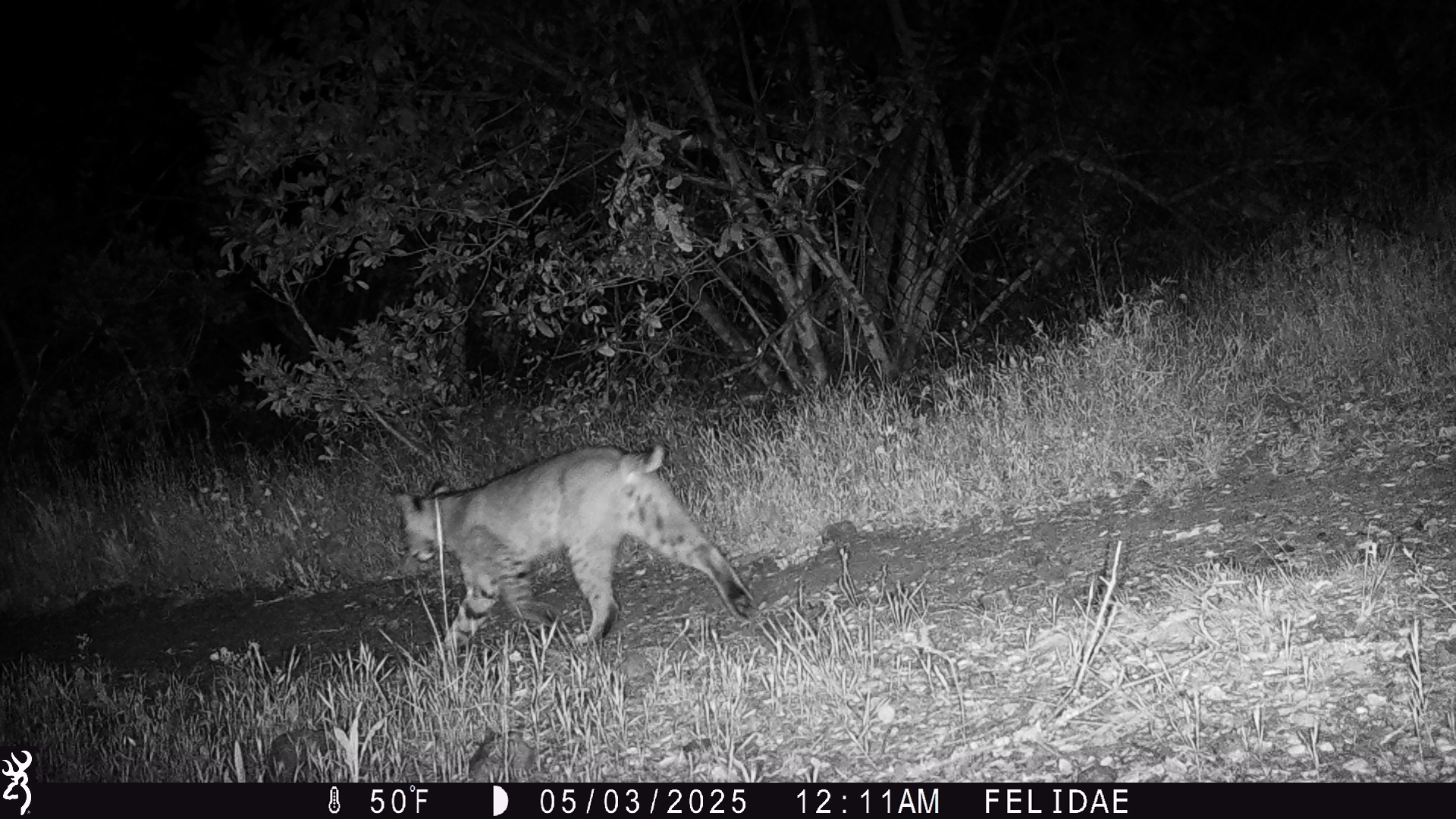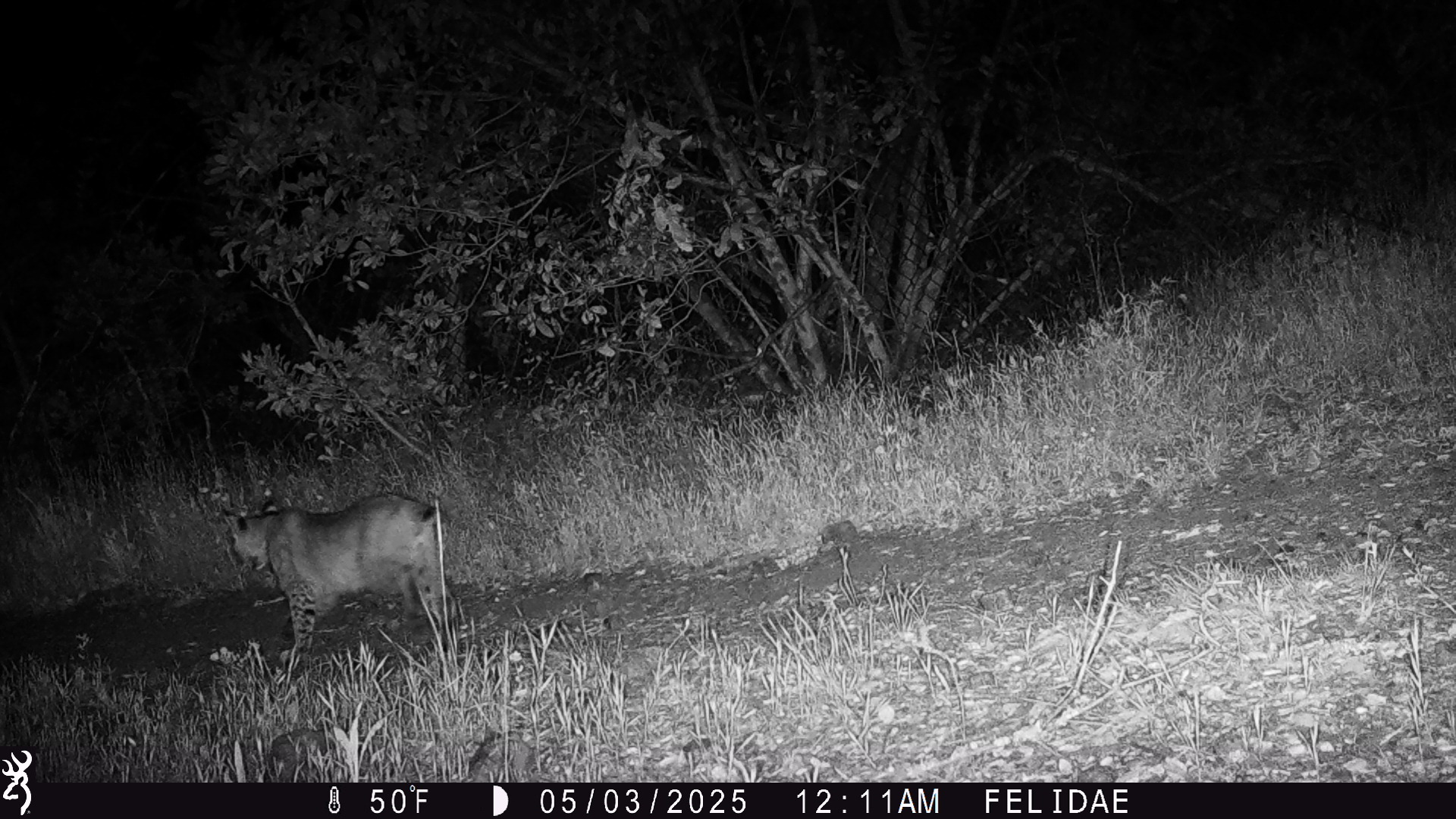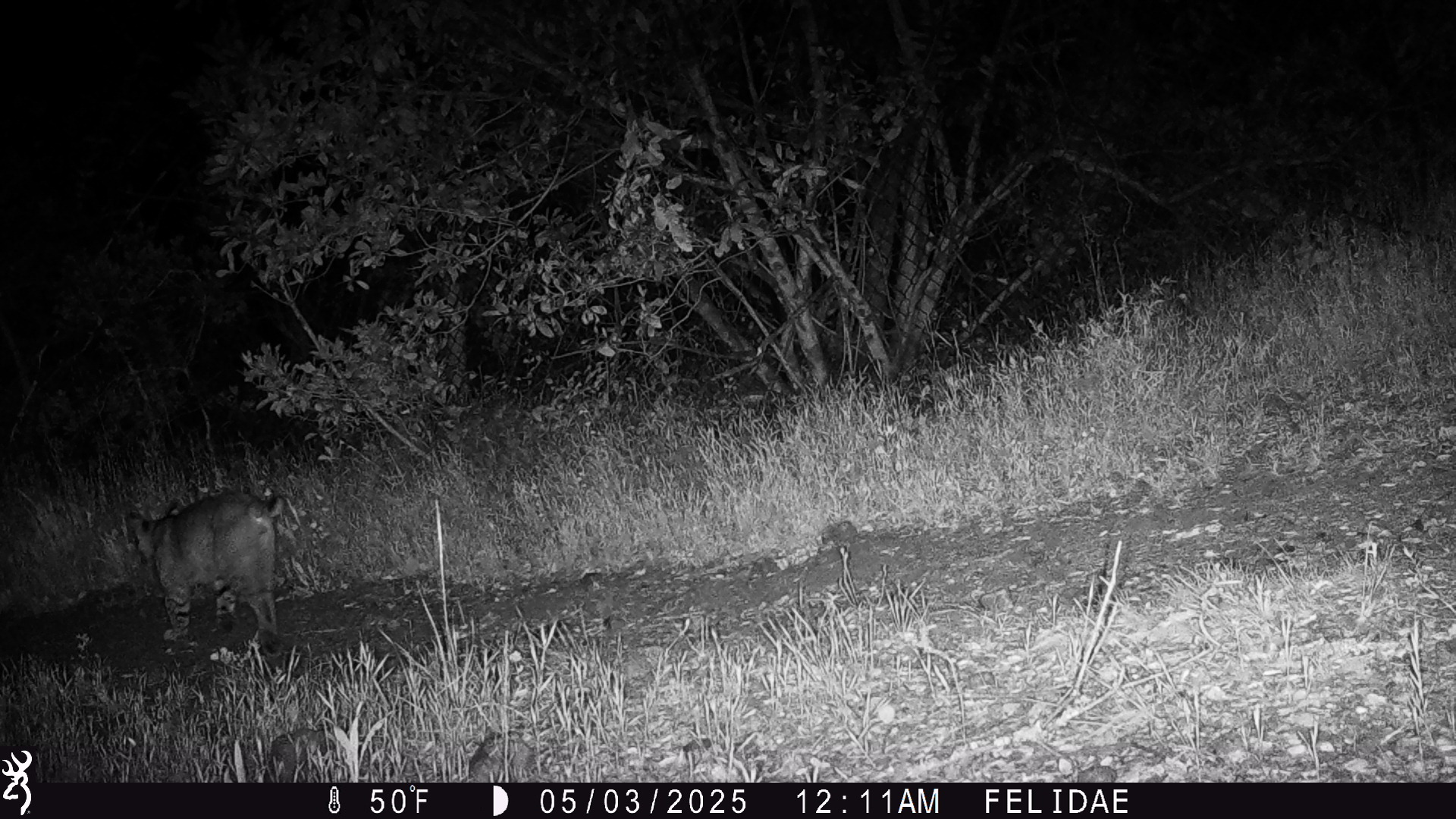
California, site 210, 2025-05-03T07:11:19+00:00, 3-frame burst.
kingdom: Animalia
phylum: Chordata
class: Mammalia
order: Carnivora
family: Felidae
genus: Lynx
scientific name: Lynx rufus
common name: bobcat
Bobcat (Lynx rufus).